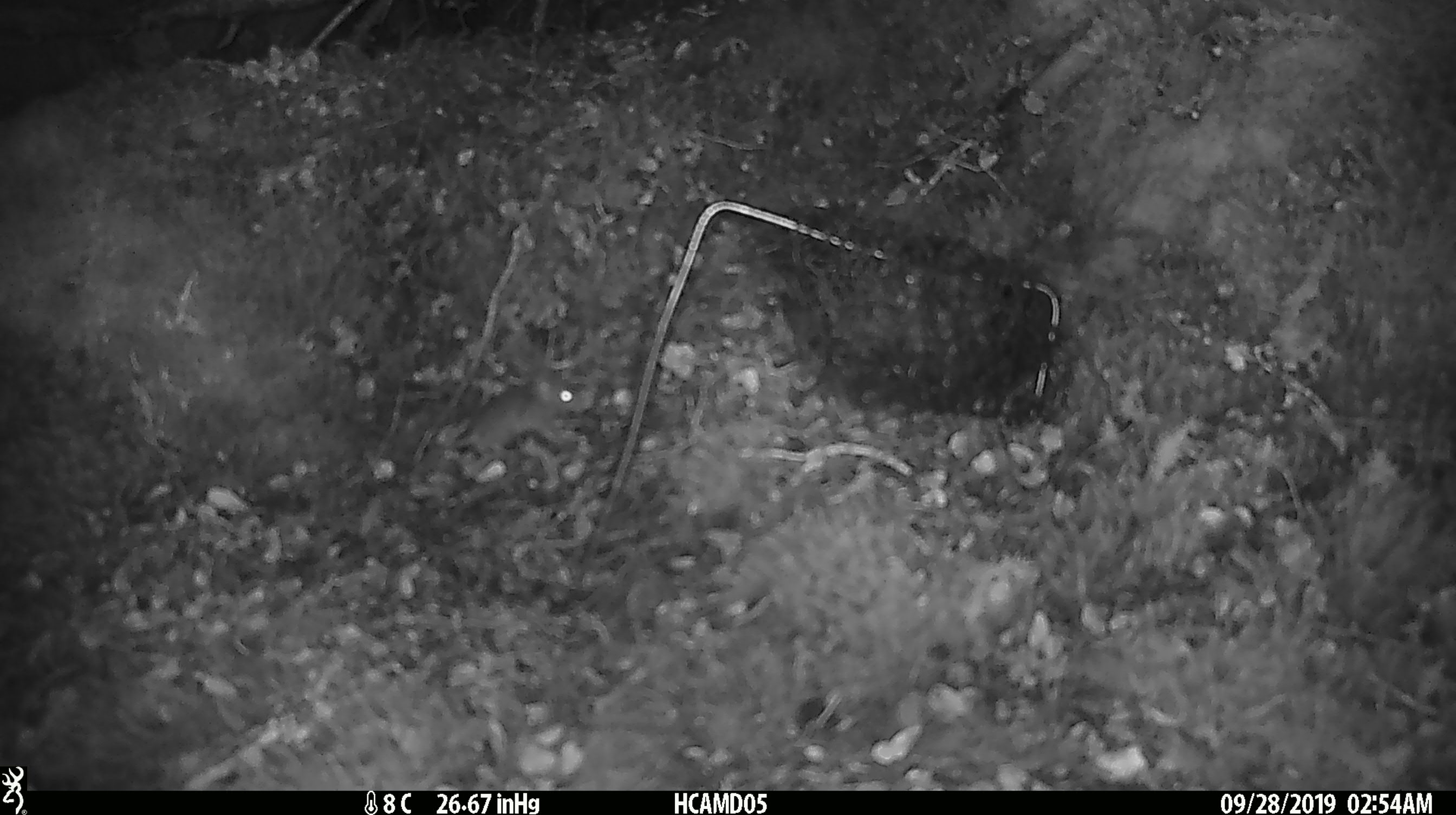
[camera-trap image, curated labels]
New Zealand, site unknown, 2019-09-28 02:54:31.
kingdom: Animalia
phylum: Chordata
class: Mammalia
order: Rodentia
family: Muridae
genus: Mus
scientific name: Mus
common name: mouse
Mouse (Mus).